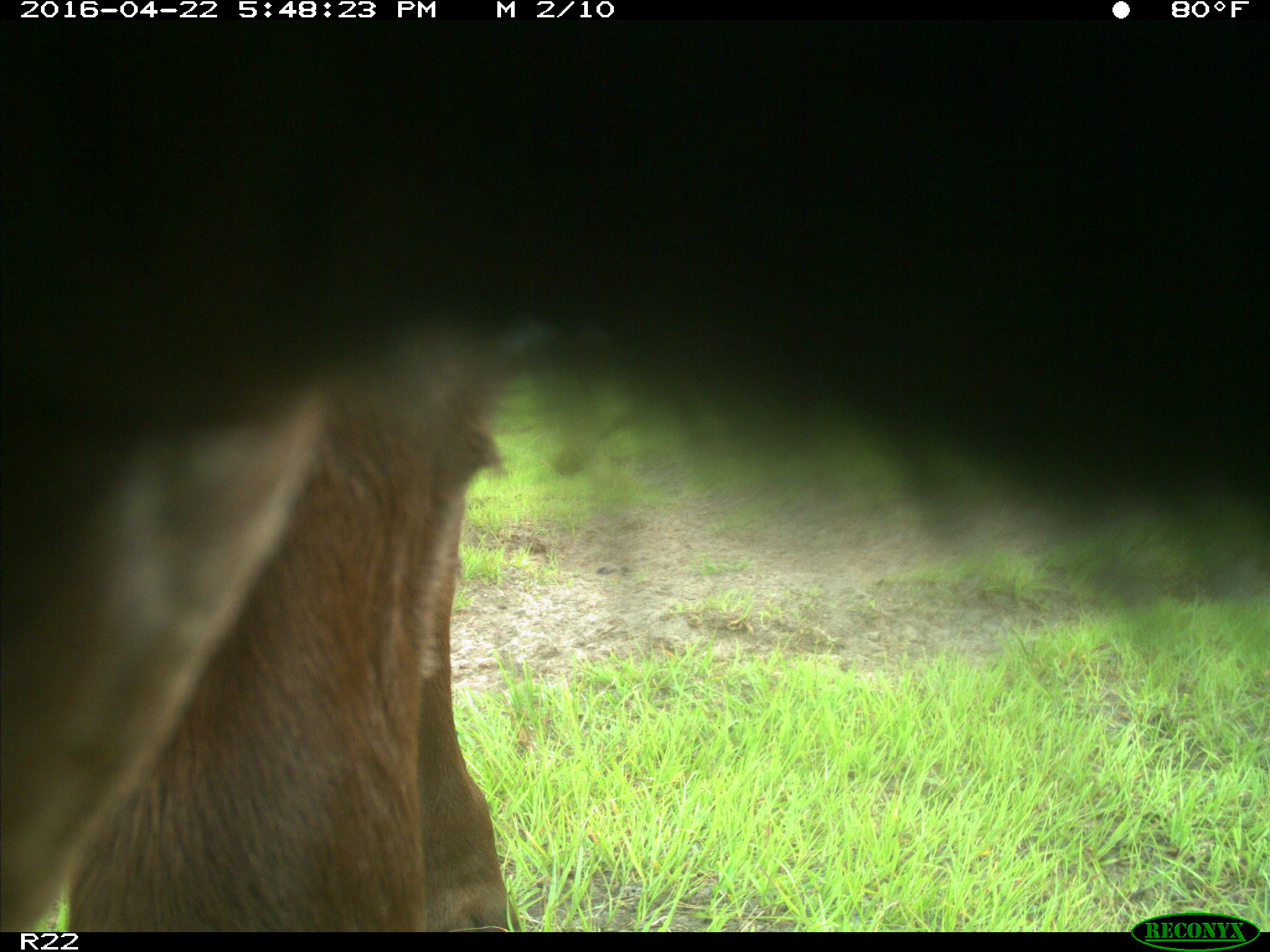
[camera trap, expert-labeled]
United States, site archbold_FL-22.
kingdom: Animalia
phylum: Chordata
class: Mammalia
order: Artiodactyla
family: Bovidae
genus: Bos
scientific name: Bos taurus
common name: domestic cow